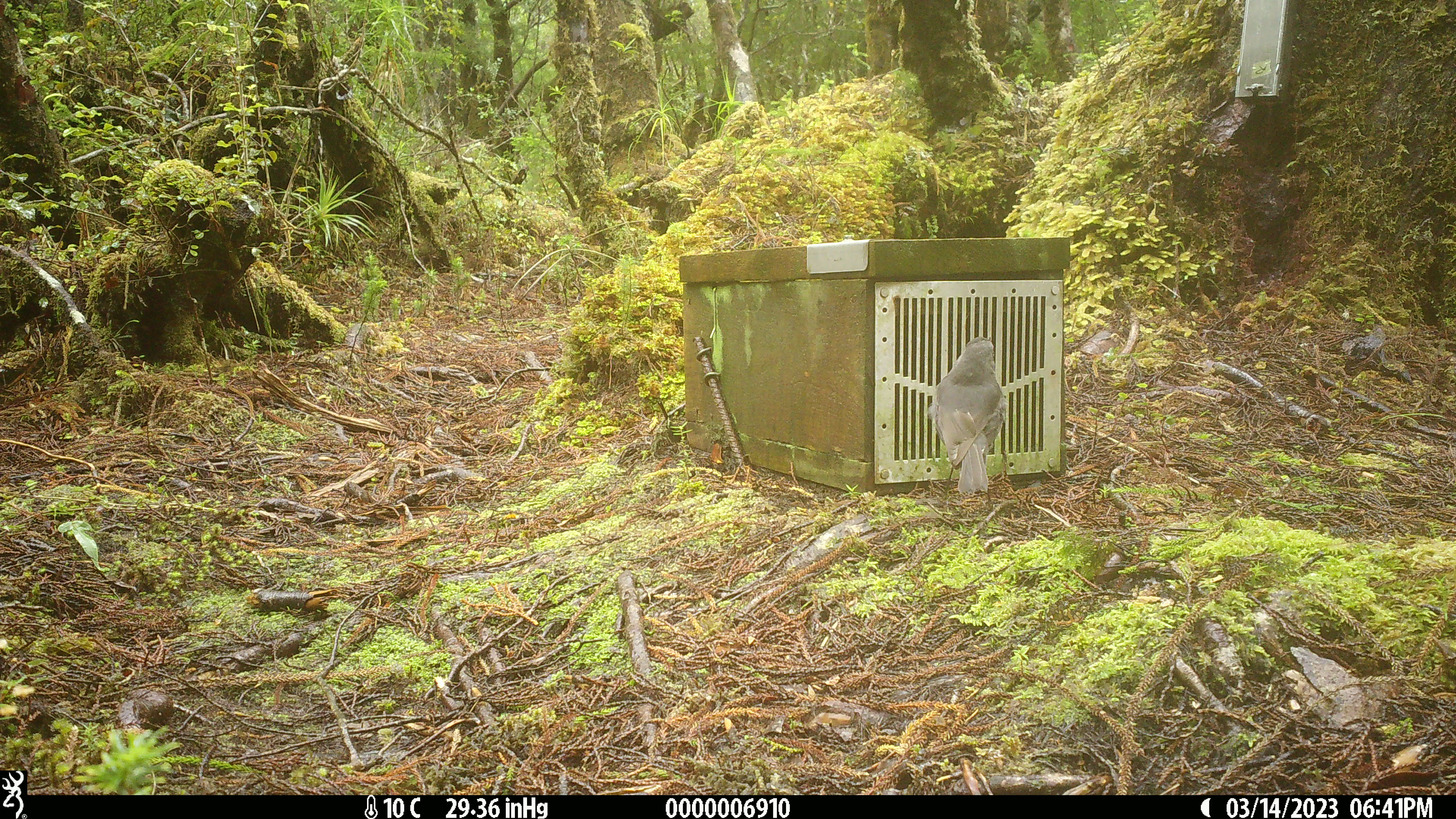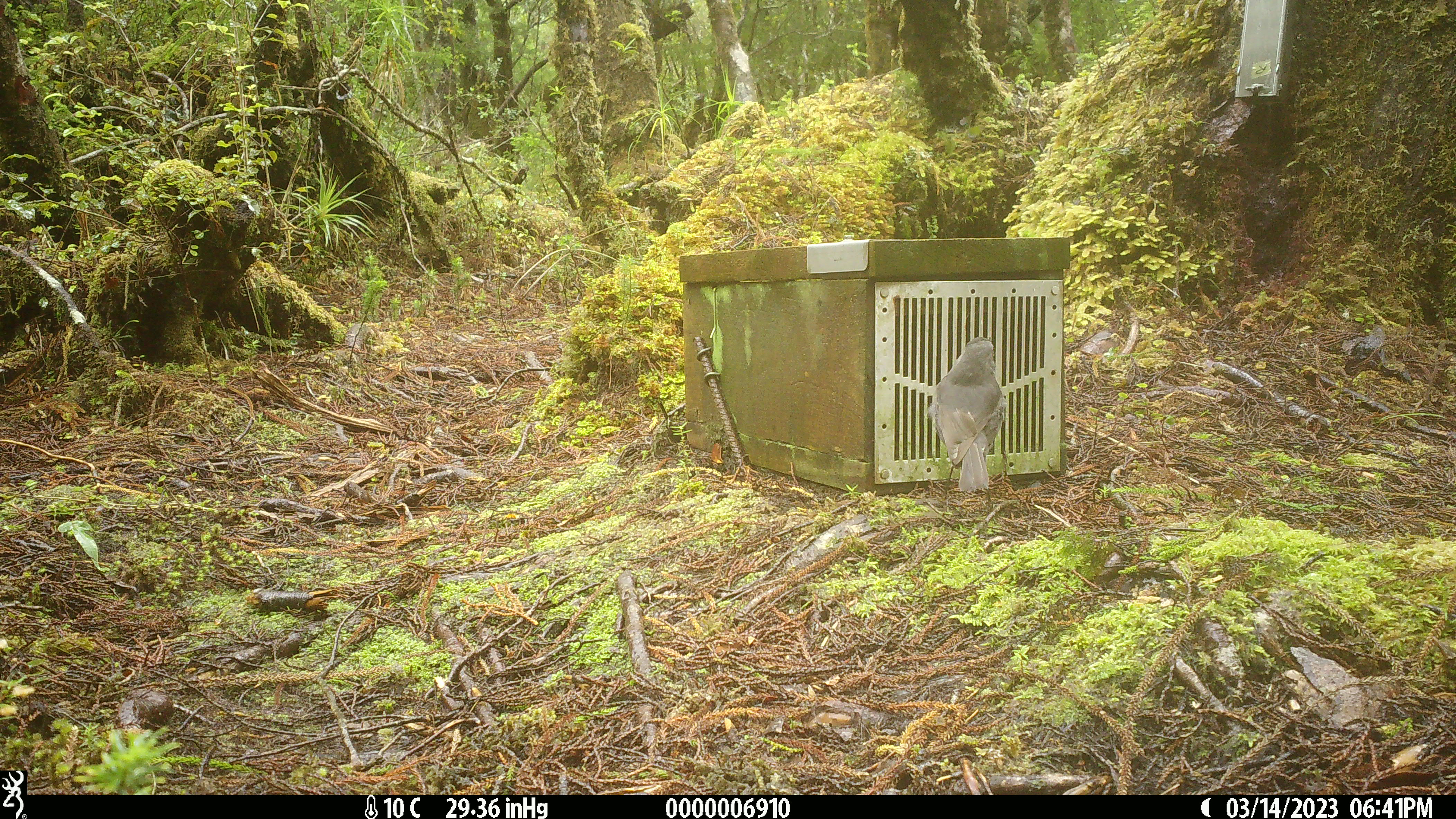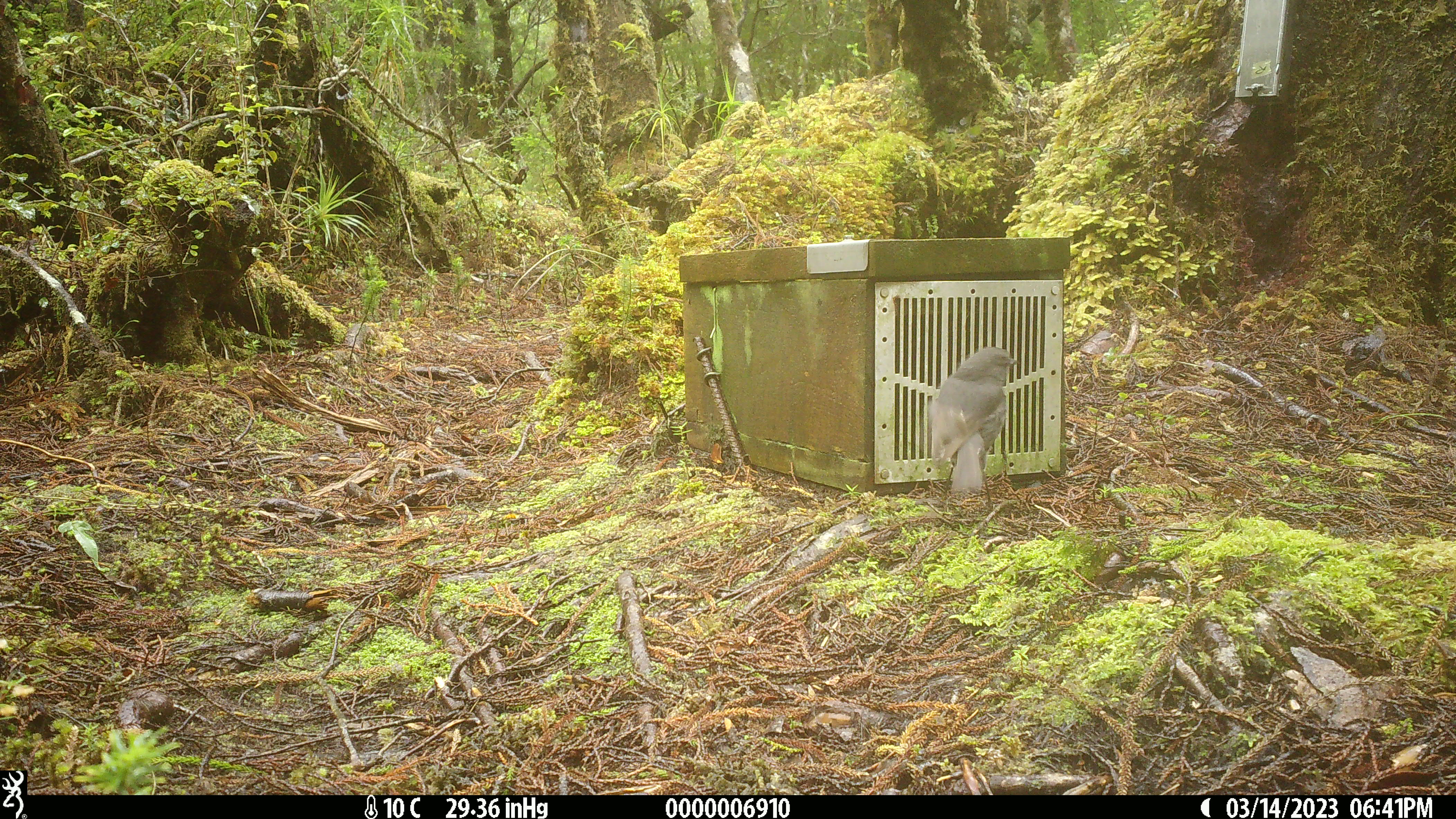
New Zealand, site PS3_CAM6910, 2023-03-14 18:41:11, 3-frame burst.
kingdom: Animalia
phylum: Chordata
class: Aves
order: Passeriformes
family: Petroicidae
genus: Petroica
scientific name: Petroica australis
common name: new zealand robin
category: robin